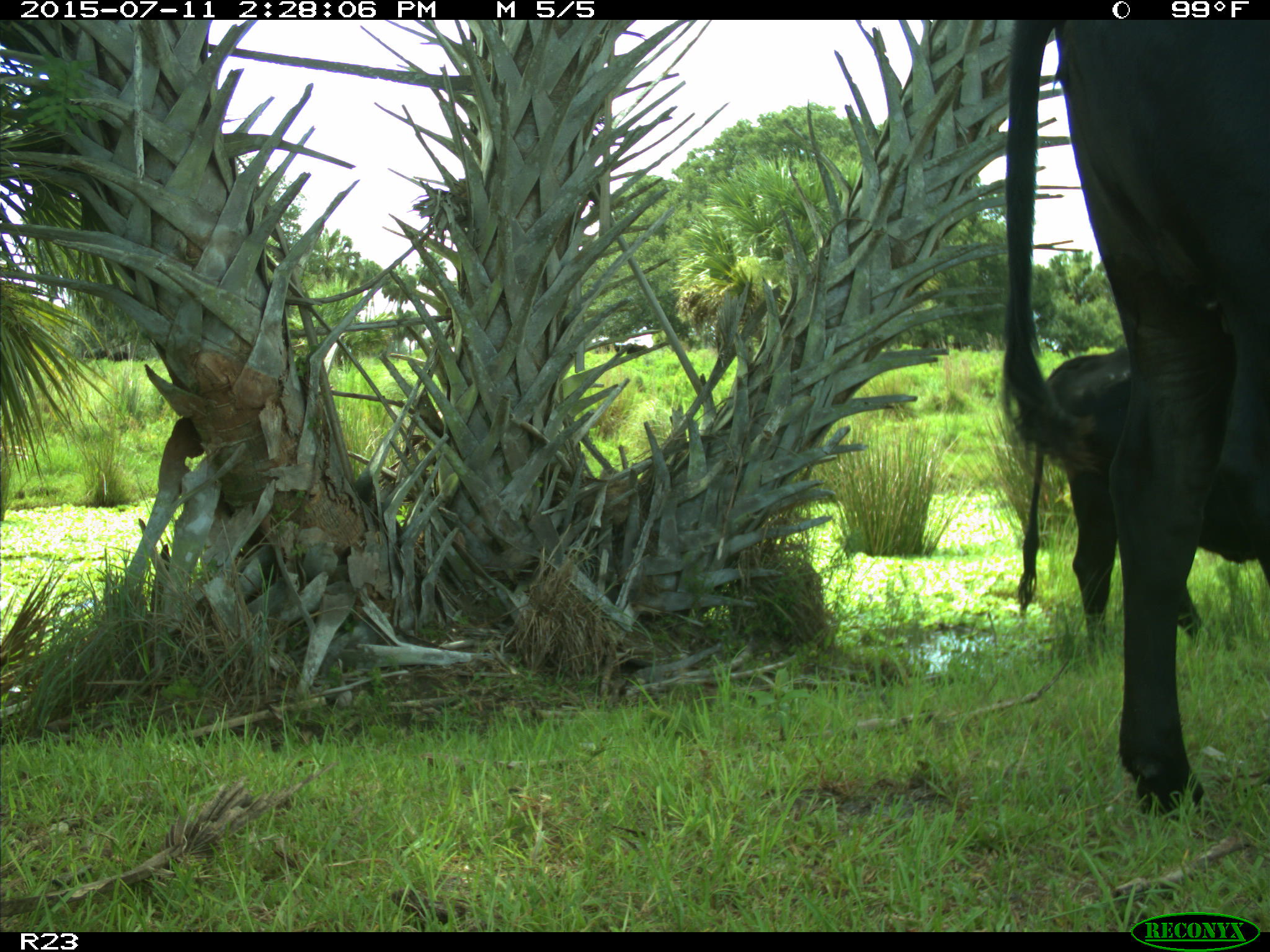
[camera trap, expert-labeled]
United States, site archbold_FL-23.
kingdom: Animalia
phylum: Chordata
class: Mammalia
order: Artiodactyla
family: Bovidae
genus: Bos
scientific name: Bos taurus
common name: domestic cow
Bos taurus (domestic cow).